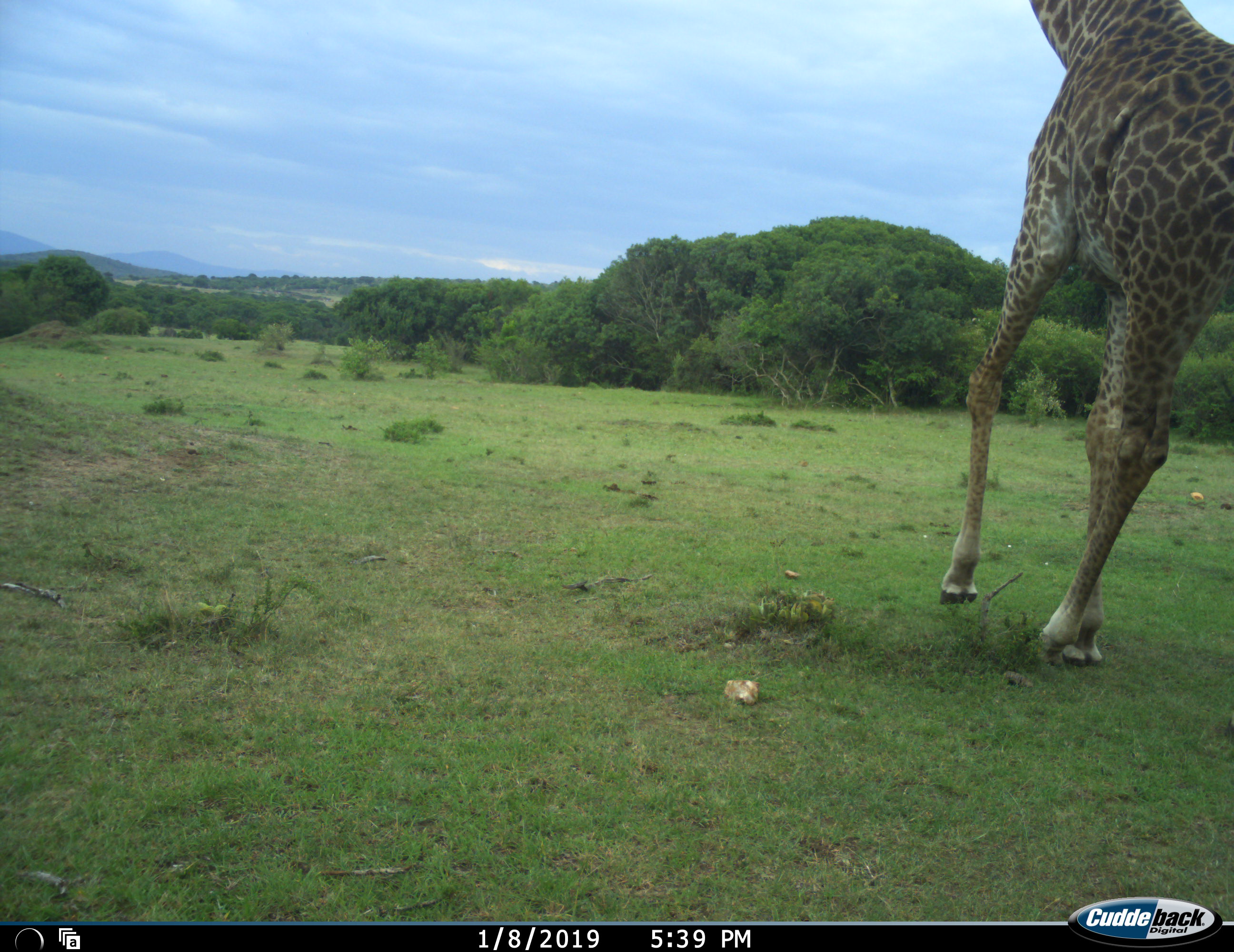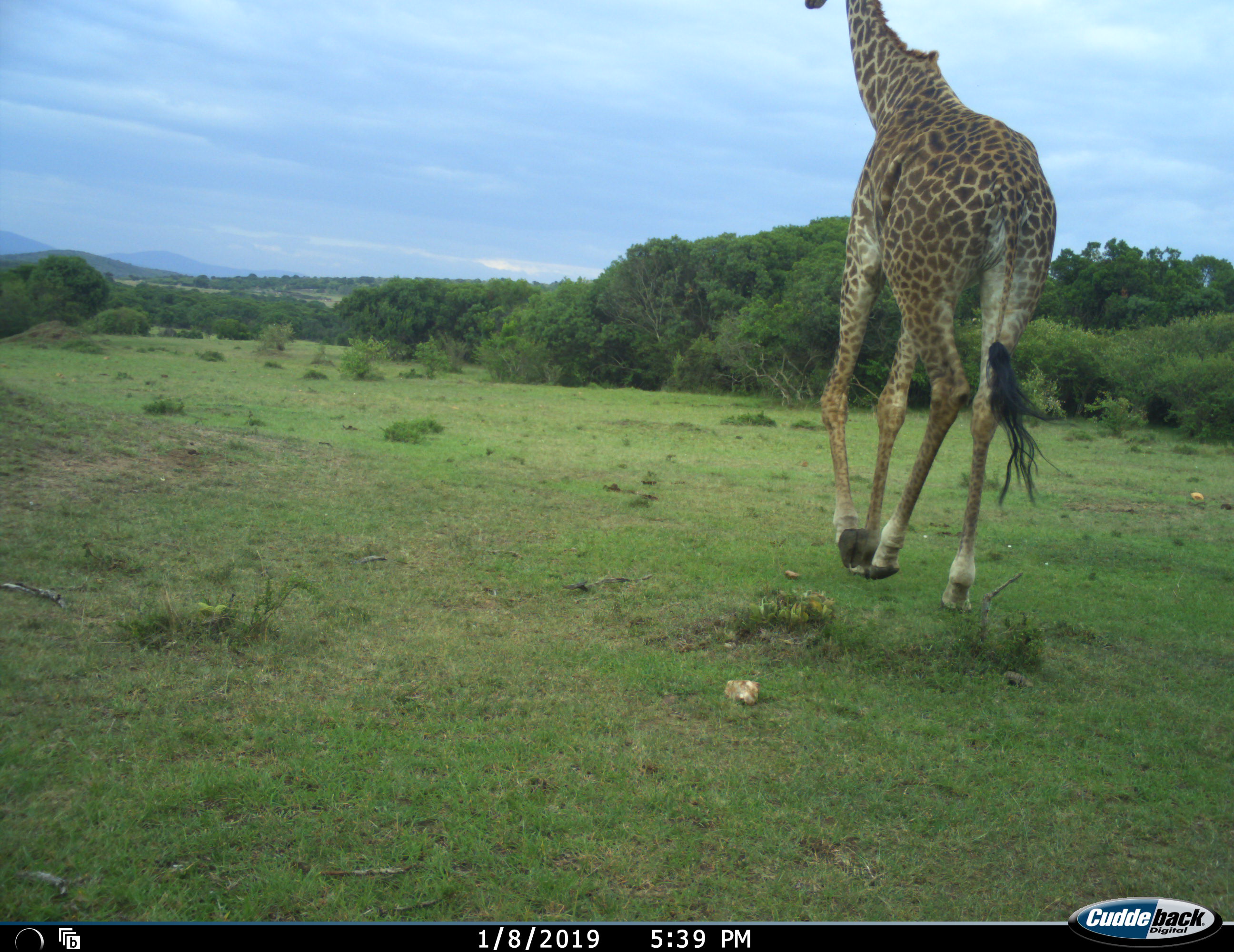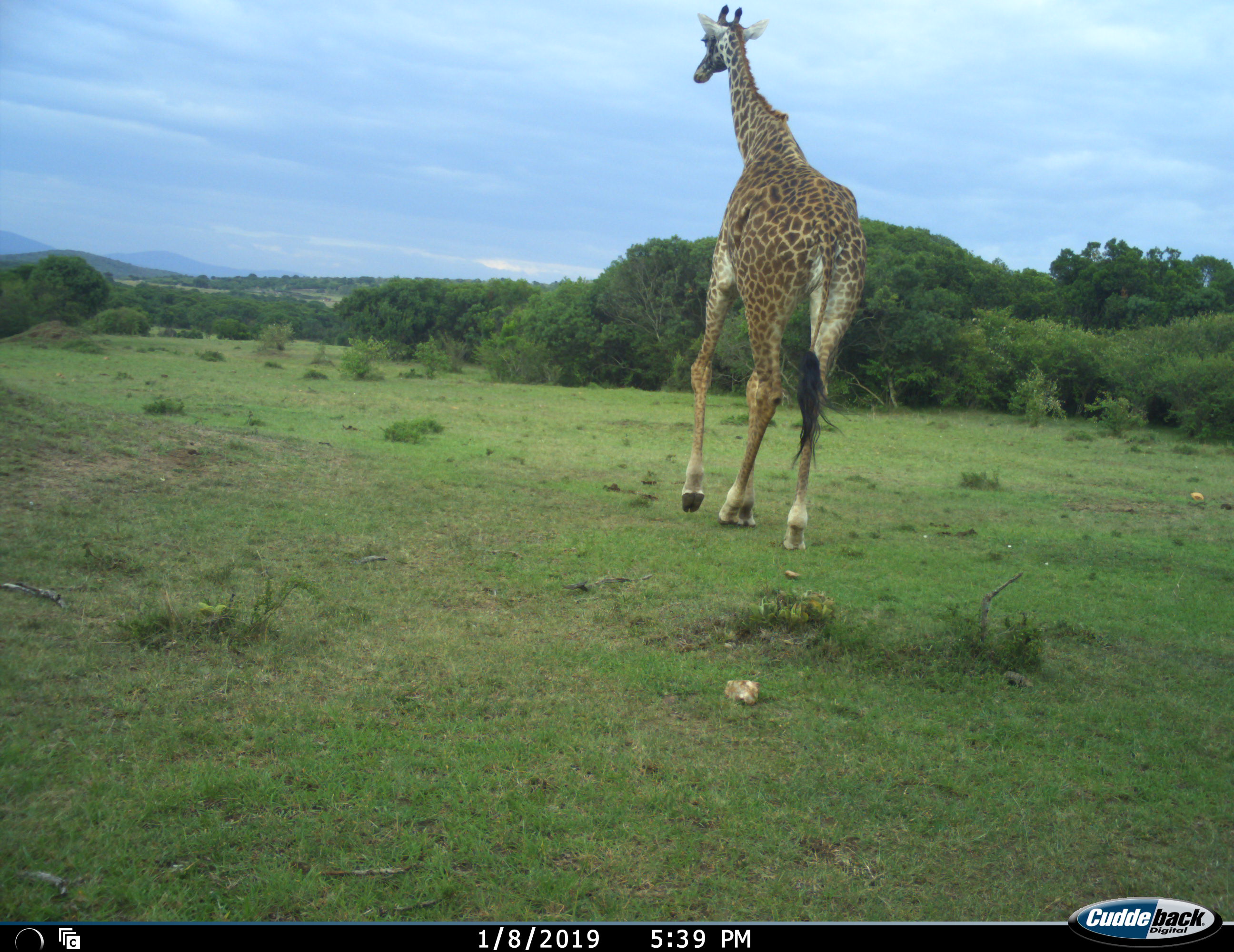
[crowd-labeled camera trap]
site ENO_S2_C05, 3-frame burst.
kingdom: Animalia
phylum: Chordata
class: Mammalia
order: Artiodactyla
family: Giraffidae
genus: Giraffa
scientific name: Giraffa camelopardalis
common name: giraffe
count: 1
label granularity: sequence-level